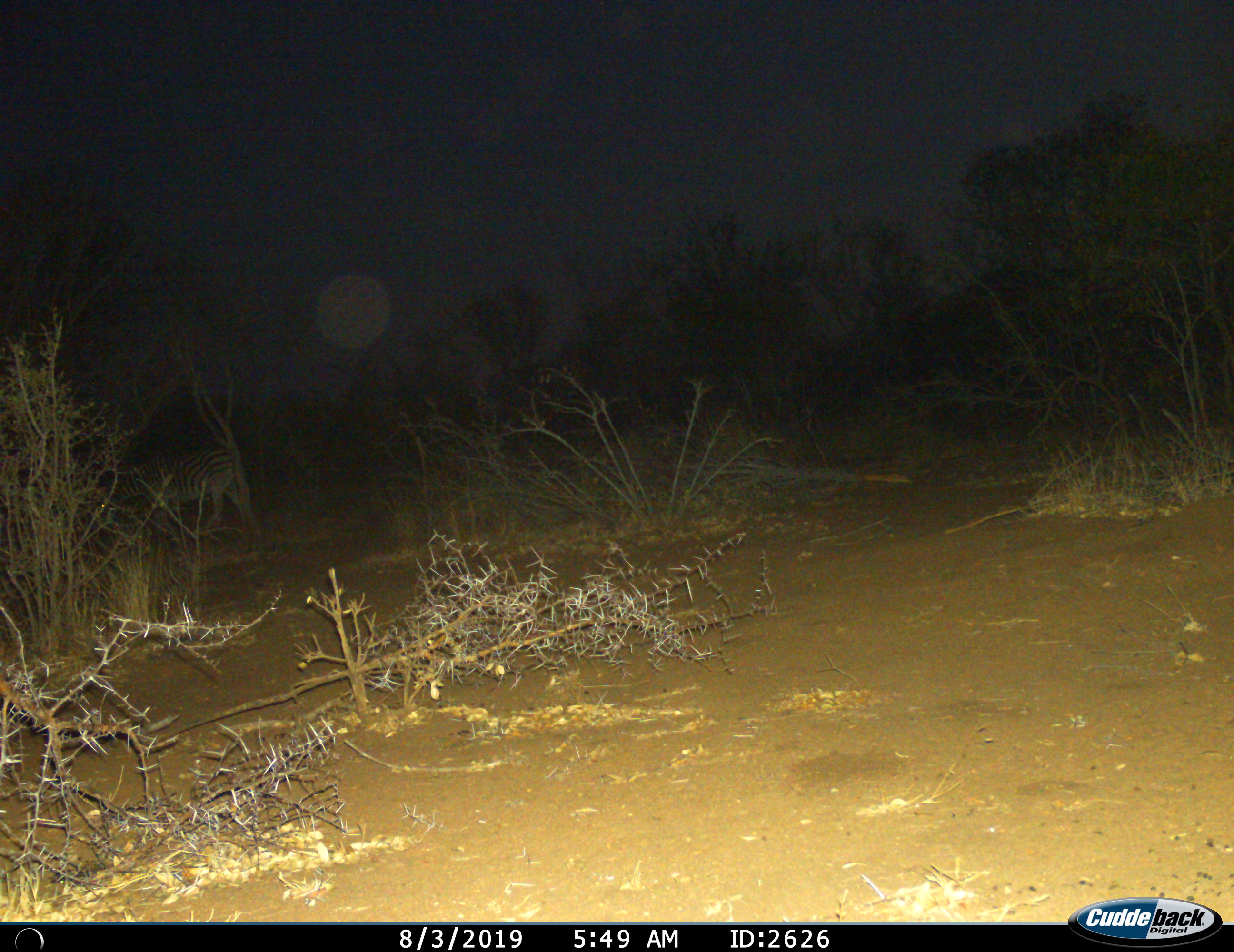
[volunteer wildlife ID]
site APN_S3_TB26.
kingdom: Animalia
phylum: Chordata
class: Mammalia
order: Perissodactyla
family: Equidae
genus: Equus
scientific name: Equus quagga burchellii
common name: burchell's zebra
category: zebraburchells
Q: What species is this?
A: Zebraburchells (burchell's zebra) (Equus quagga burchellii).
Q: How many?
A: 1.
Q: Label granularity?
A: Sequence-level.